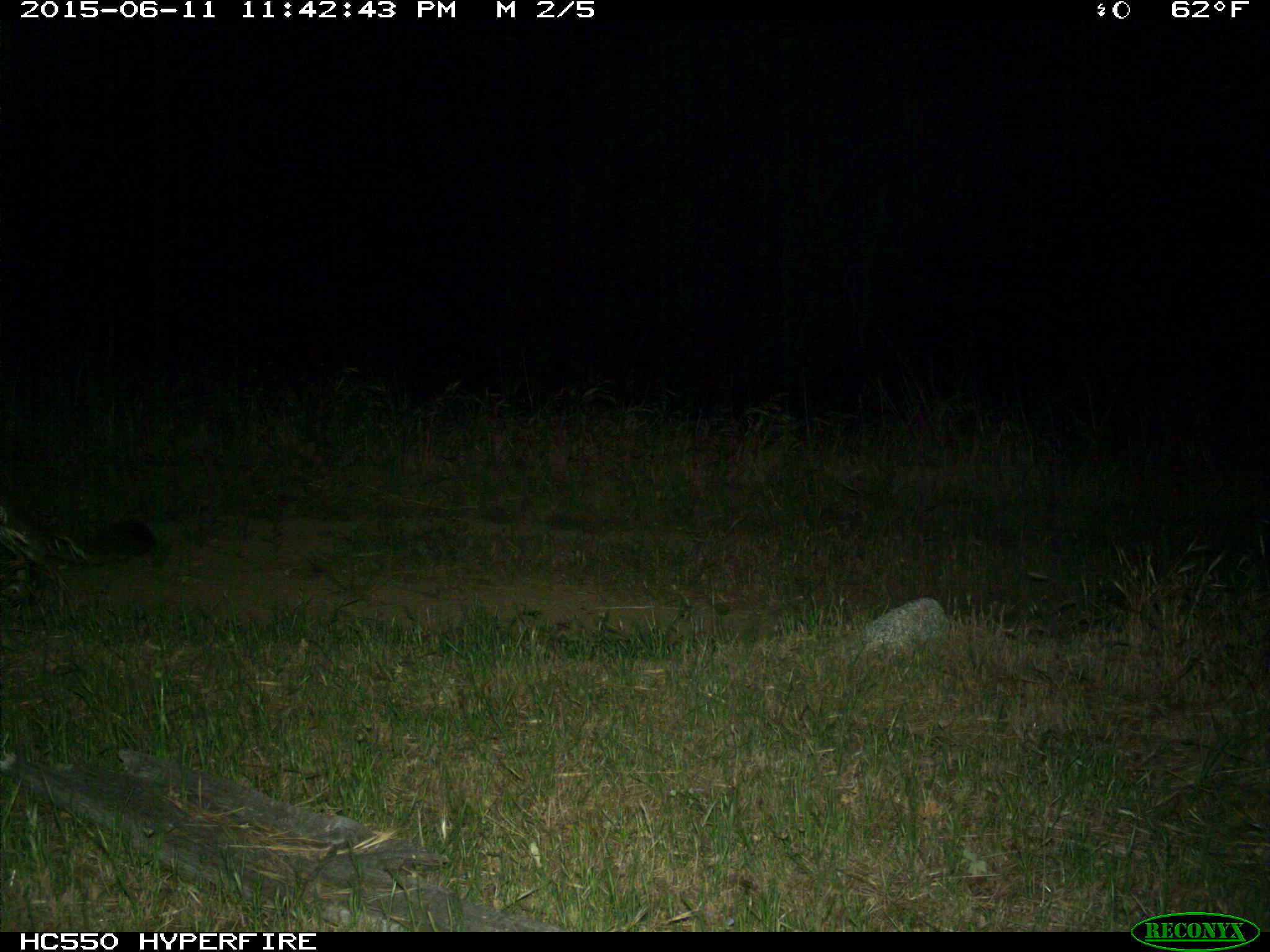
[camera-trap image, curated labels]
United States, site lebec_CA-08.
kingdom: Animalia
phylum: Chordata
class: Mammalia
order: Carnivora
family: Felidae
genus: Puma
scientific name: Puma concolor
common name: mountain lion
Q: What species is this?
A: Puma concolor (mountain lion).